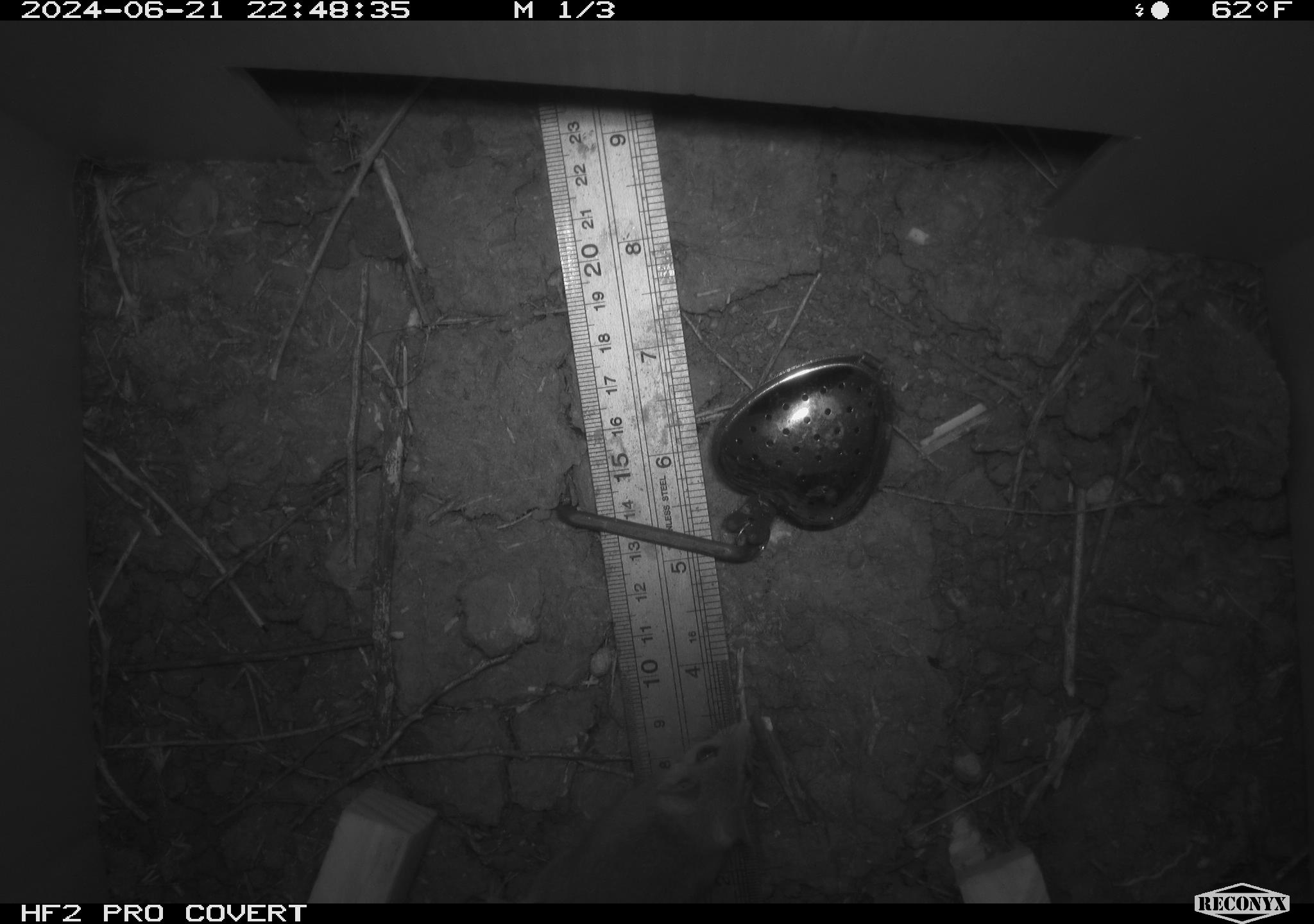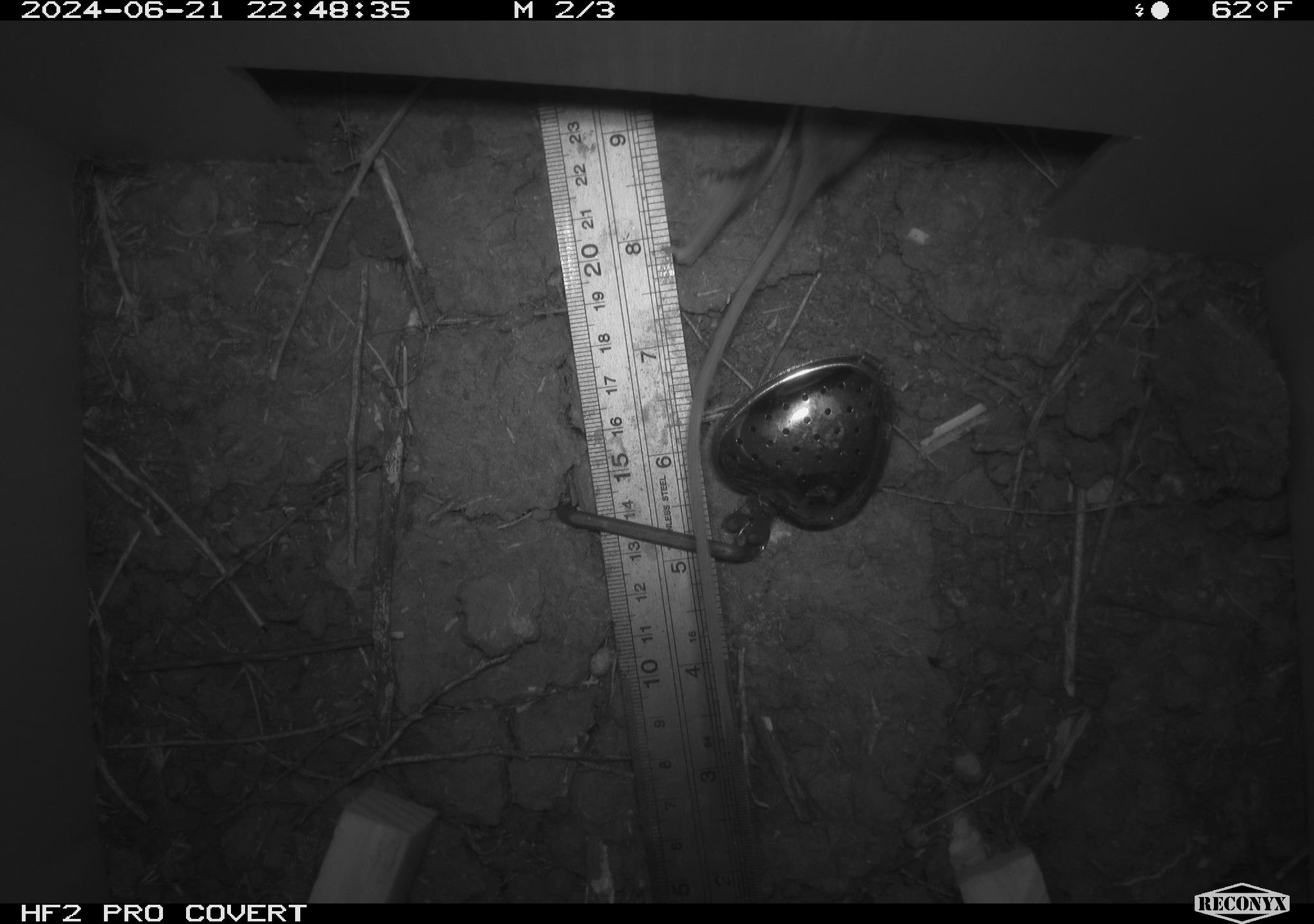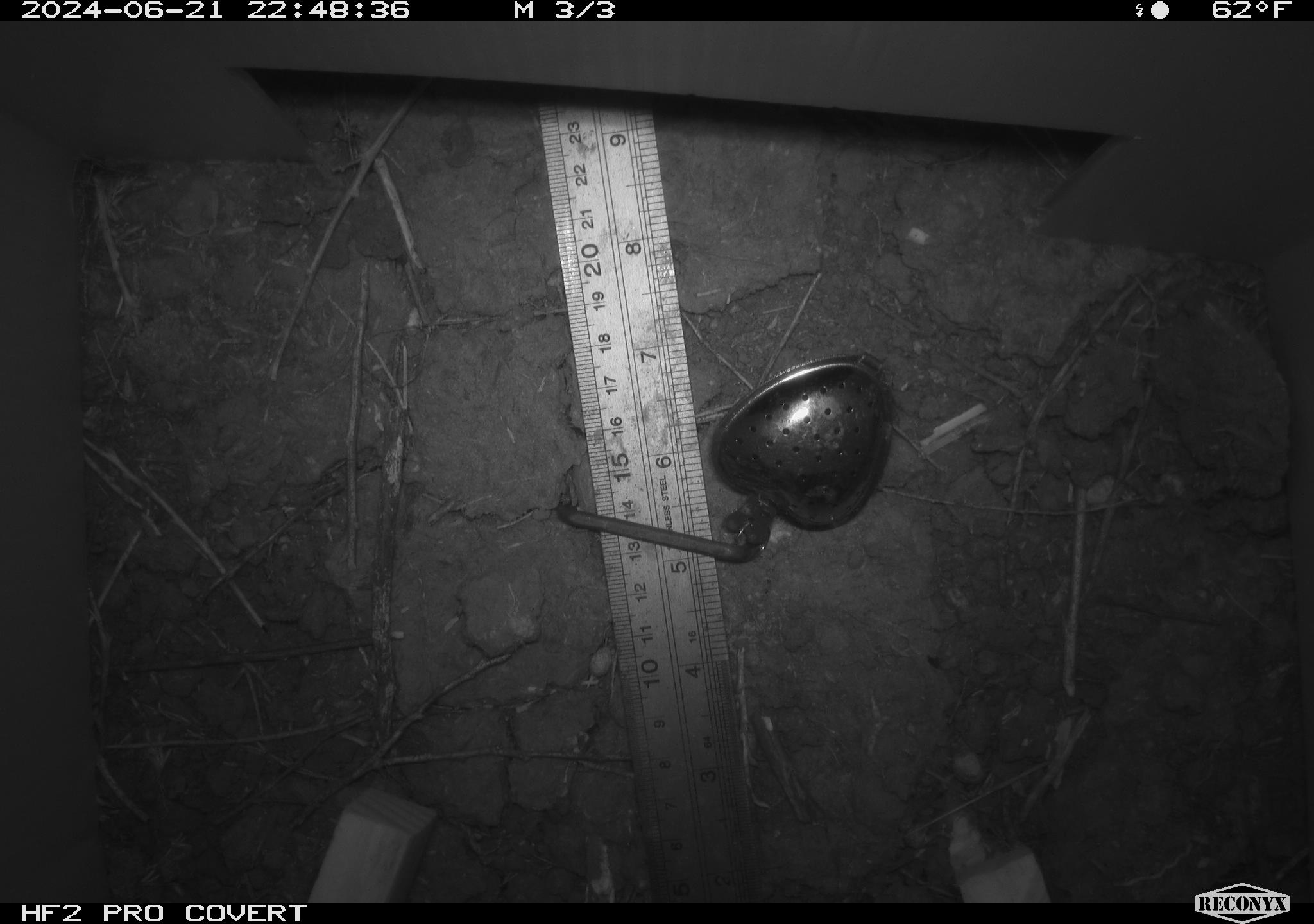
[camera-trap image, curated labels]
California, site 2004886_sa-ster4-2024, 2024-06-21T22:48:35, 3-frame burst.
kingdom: Animalia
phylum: Chordata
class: Mammalia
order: Rodentia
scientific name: Rodentia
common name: mouse species